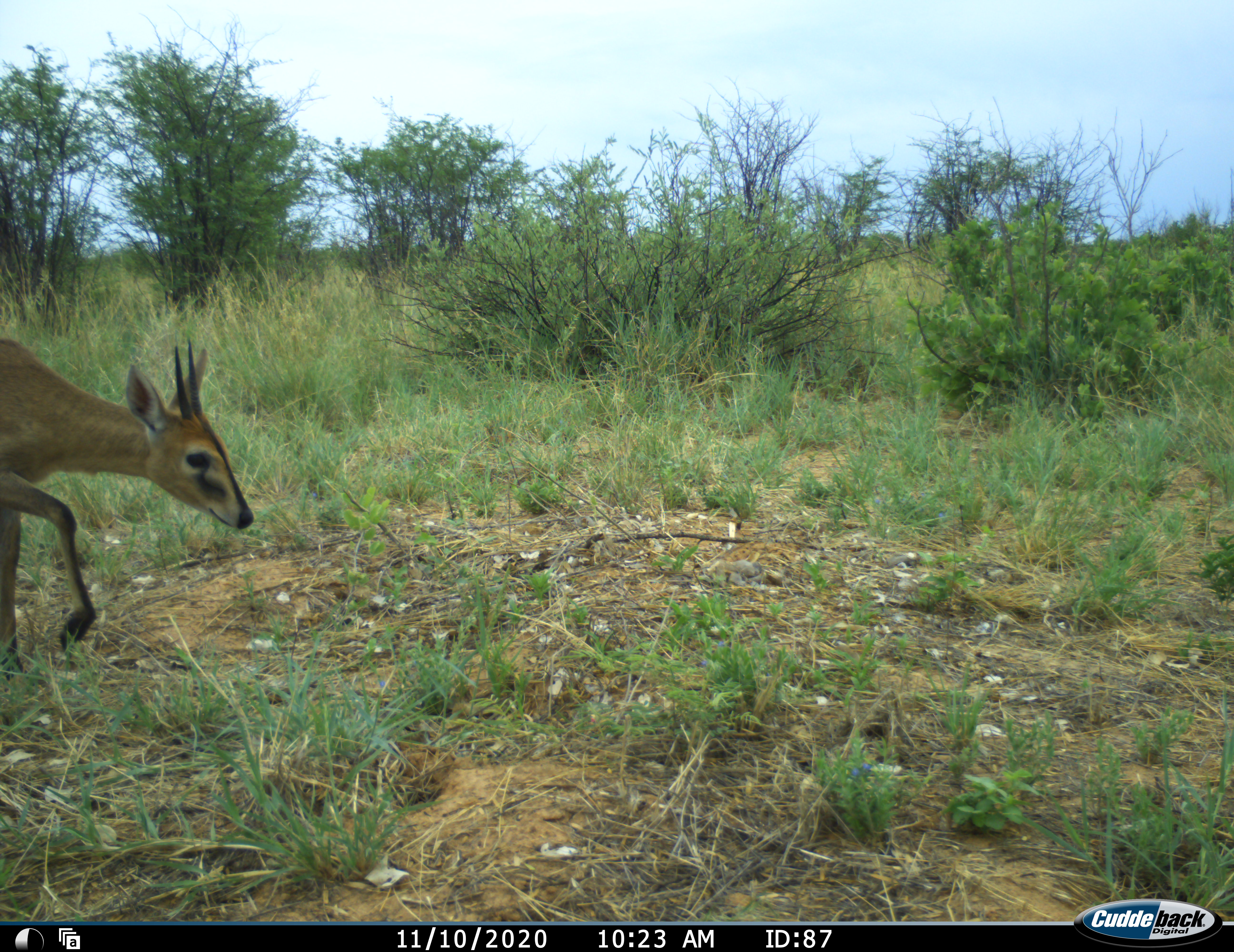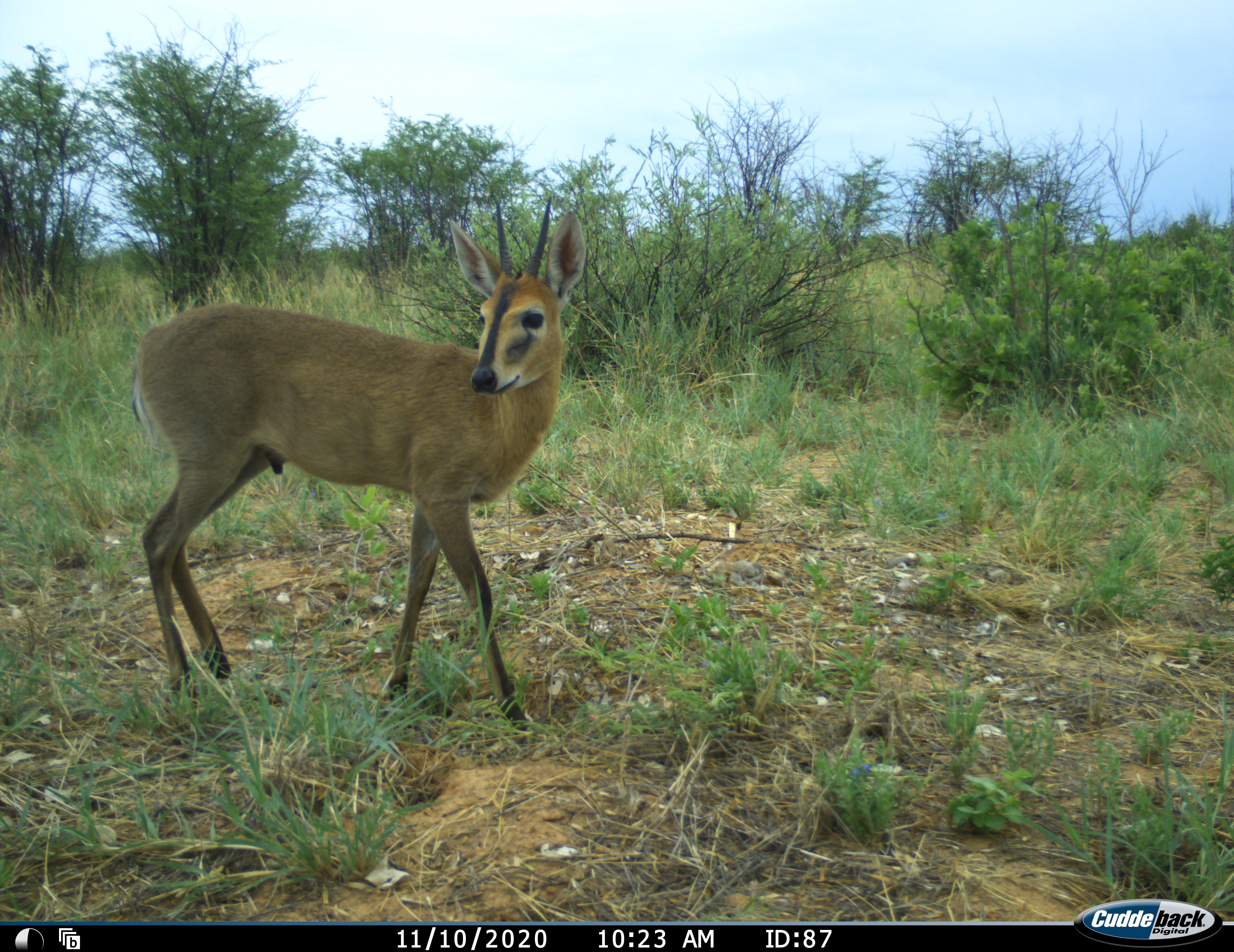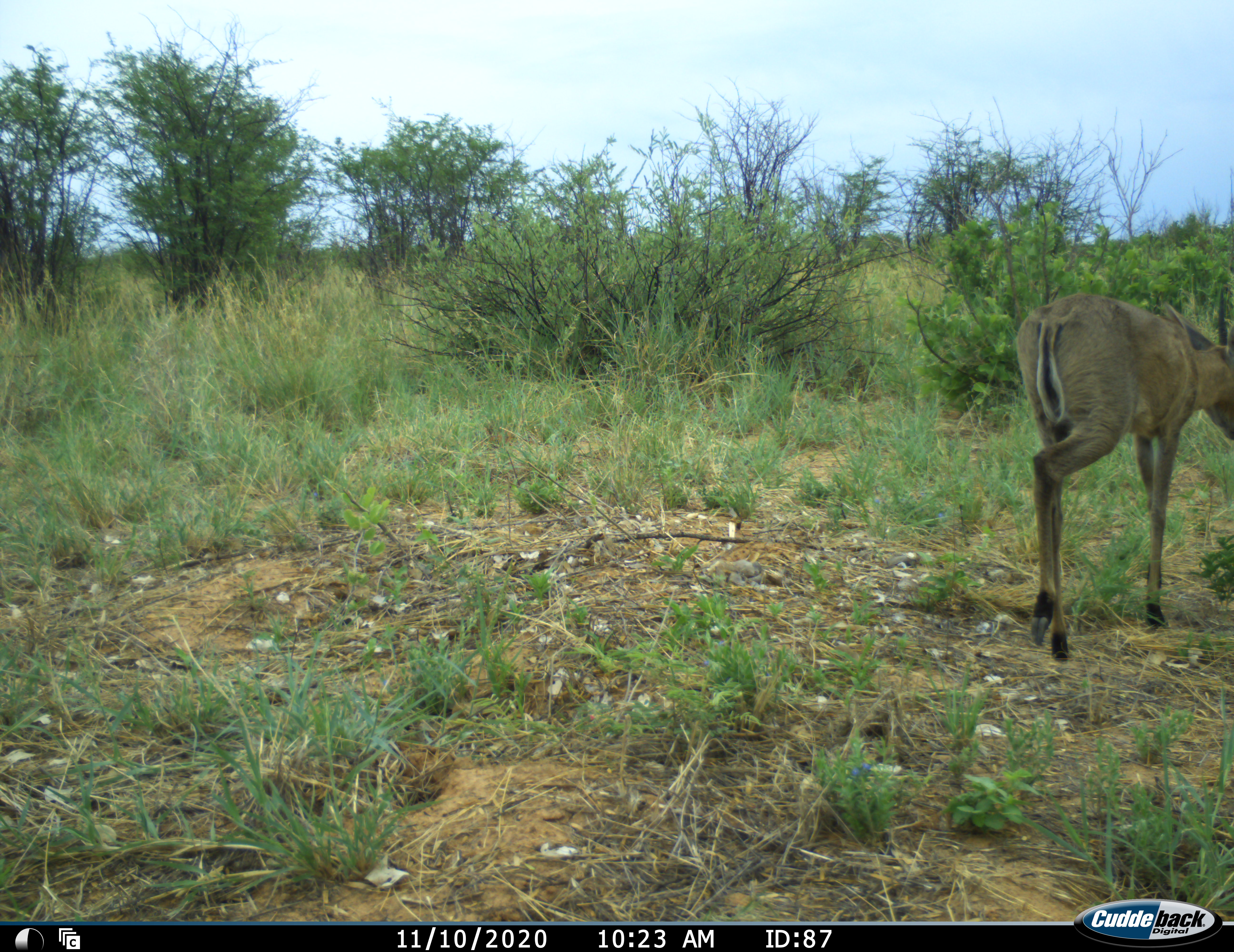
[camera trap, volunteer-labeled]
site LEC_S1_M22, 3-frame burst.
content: unidentified animal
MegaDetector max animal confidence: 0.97